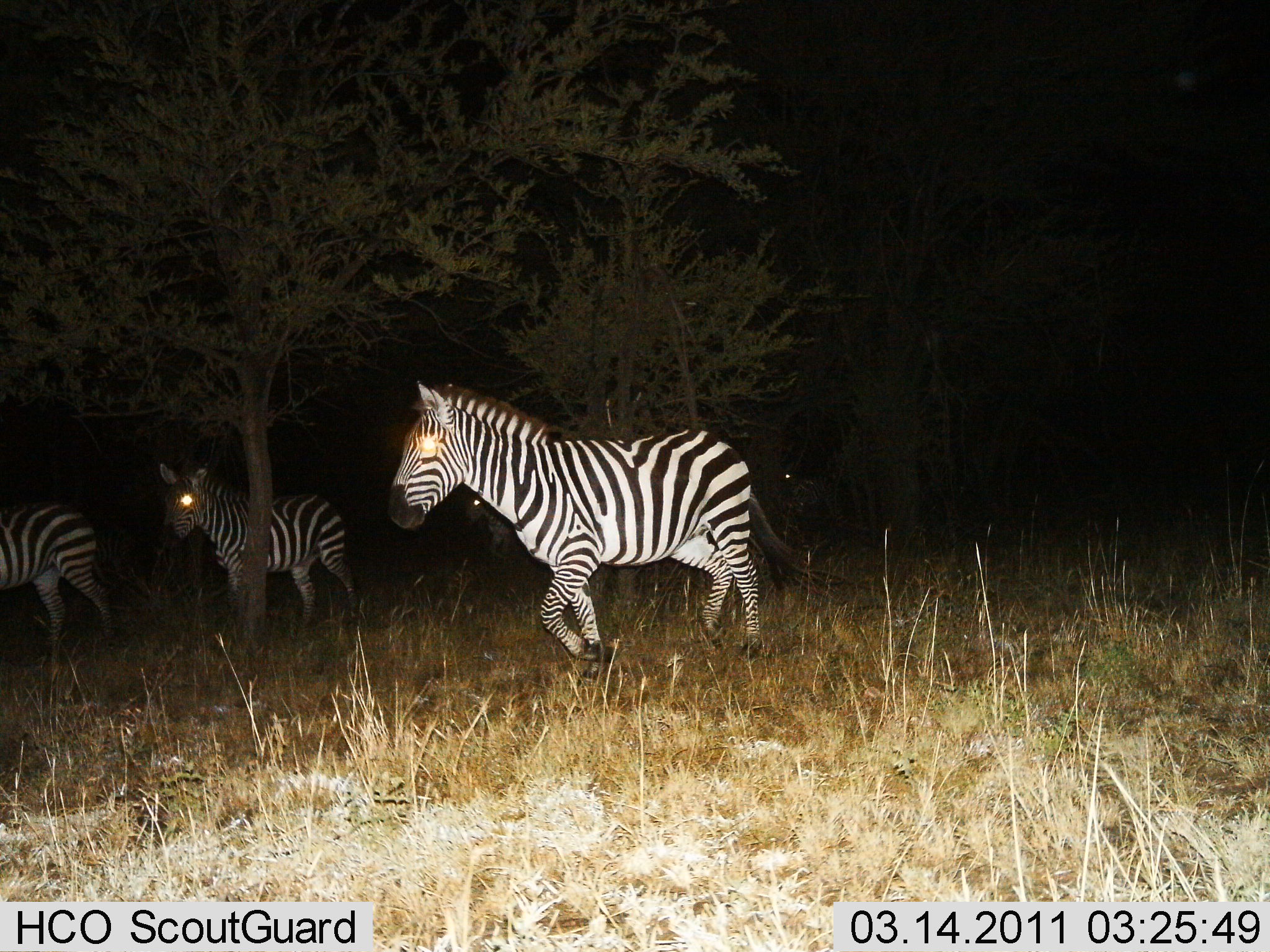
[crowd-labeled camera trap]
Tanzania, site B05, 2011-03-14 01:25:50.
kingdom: Animalia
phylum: Chordata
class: Mammalia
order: Perissodactyla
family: Equidae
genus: Equus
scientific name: Equus quagga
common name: plains zebra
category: zebra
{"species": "zebra (plains zebra) (Equus quagga)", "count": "4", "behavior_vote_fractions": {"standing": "25%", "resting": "0%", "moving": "92%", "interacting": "0%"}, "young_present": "0%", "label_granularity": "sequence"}